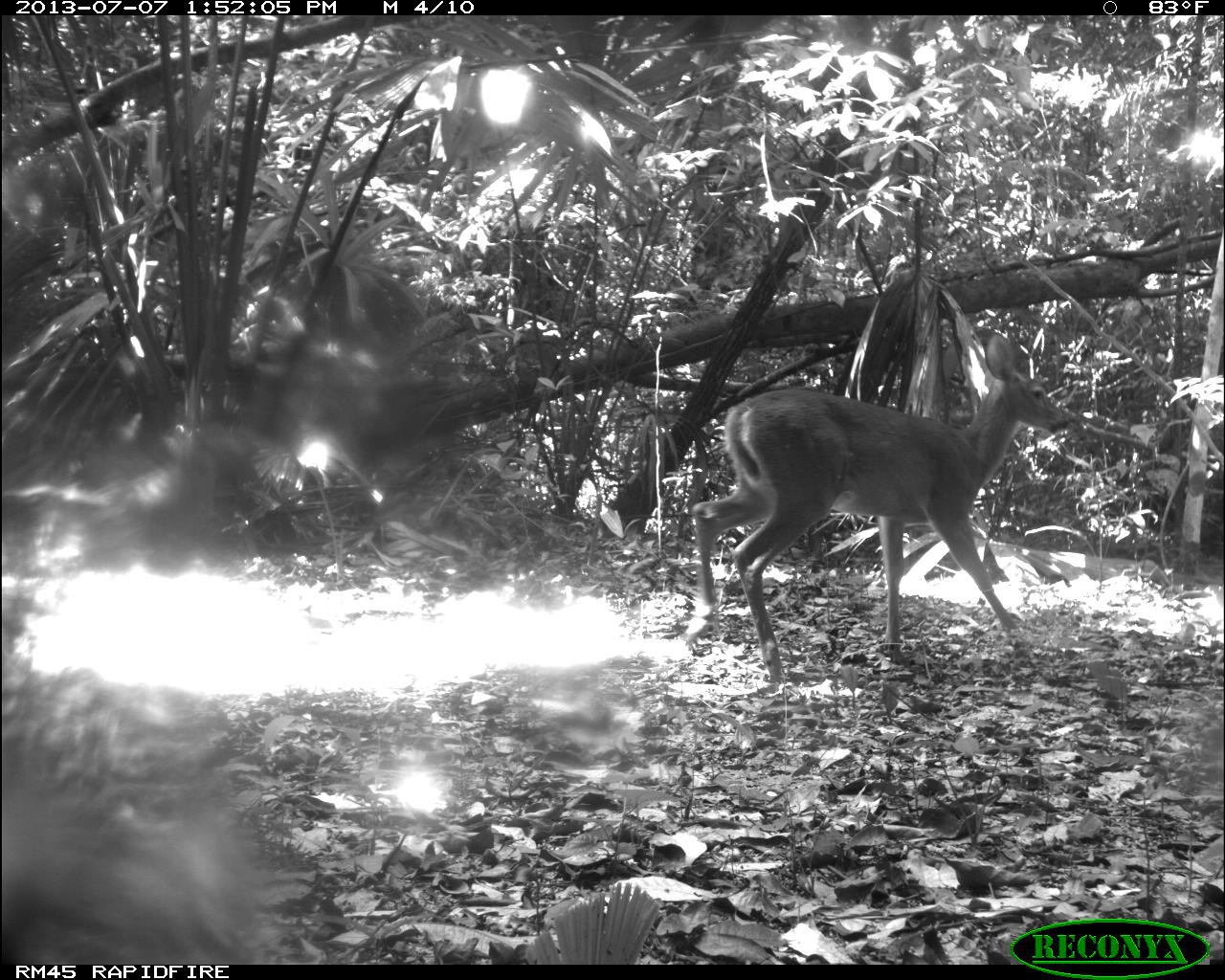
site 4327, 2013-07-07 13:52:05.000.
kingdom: Animalia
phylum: Chordata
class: Mammalia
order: Artiodactyla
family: Cervidae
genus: Odocoileus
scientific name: Odocoileus virginianus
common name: white-tailed deer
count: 1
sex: female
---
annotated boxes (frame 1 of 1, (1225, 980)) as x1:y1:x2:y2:
odocoileus virginianus: 691:323:1074:686